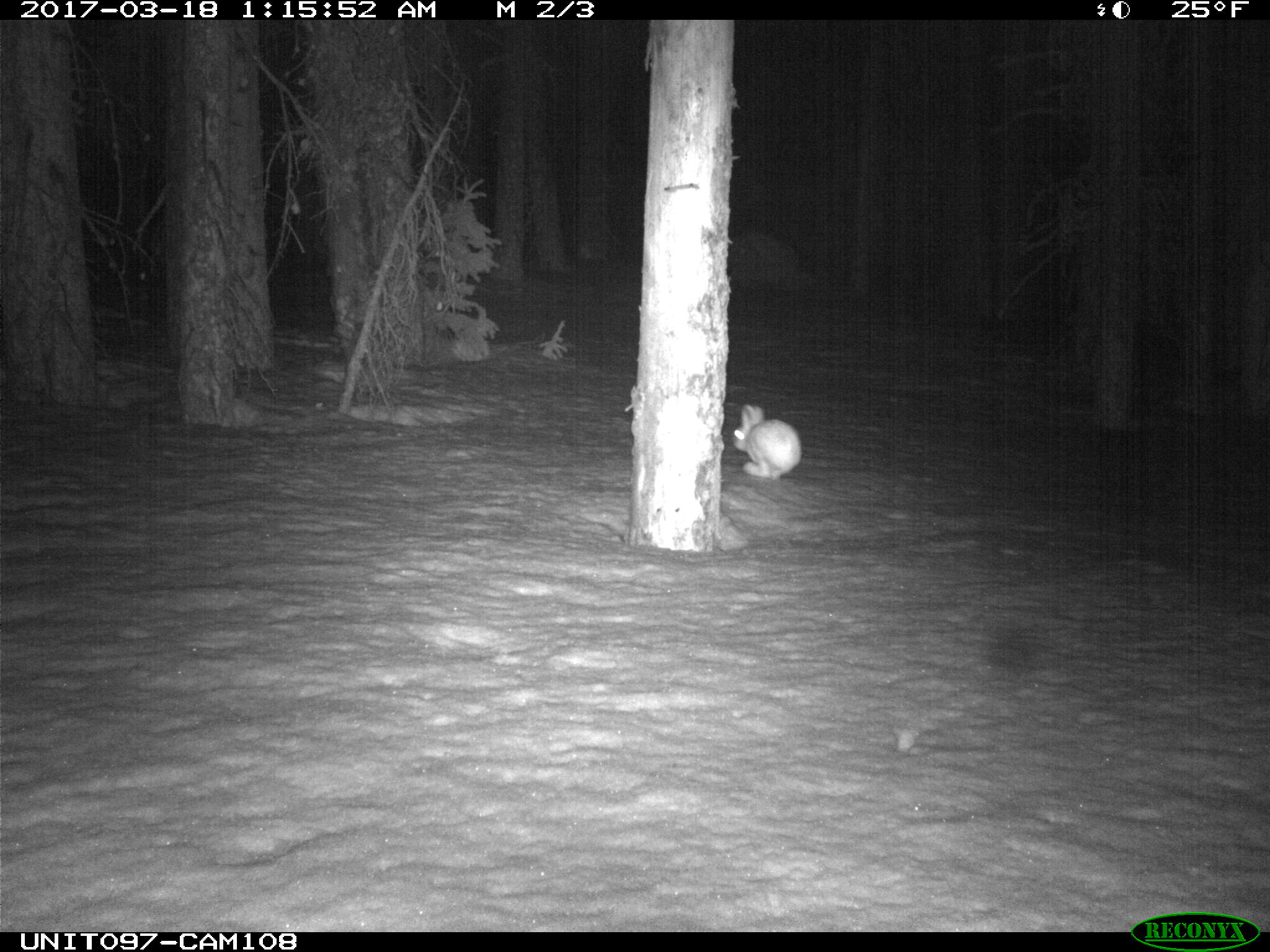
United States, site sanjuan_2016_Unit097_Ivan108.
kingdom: Animalia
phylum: Chordata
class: Mammalia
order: Lagomorpha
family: Leporidae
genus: Lepus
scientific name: Lepus americanus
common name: snowshoe hare